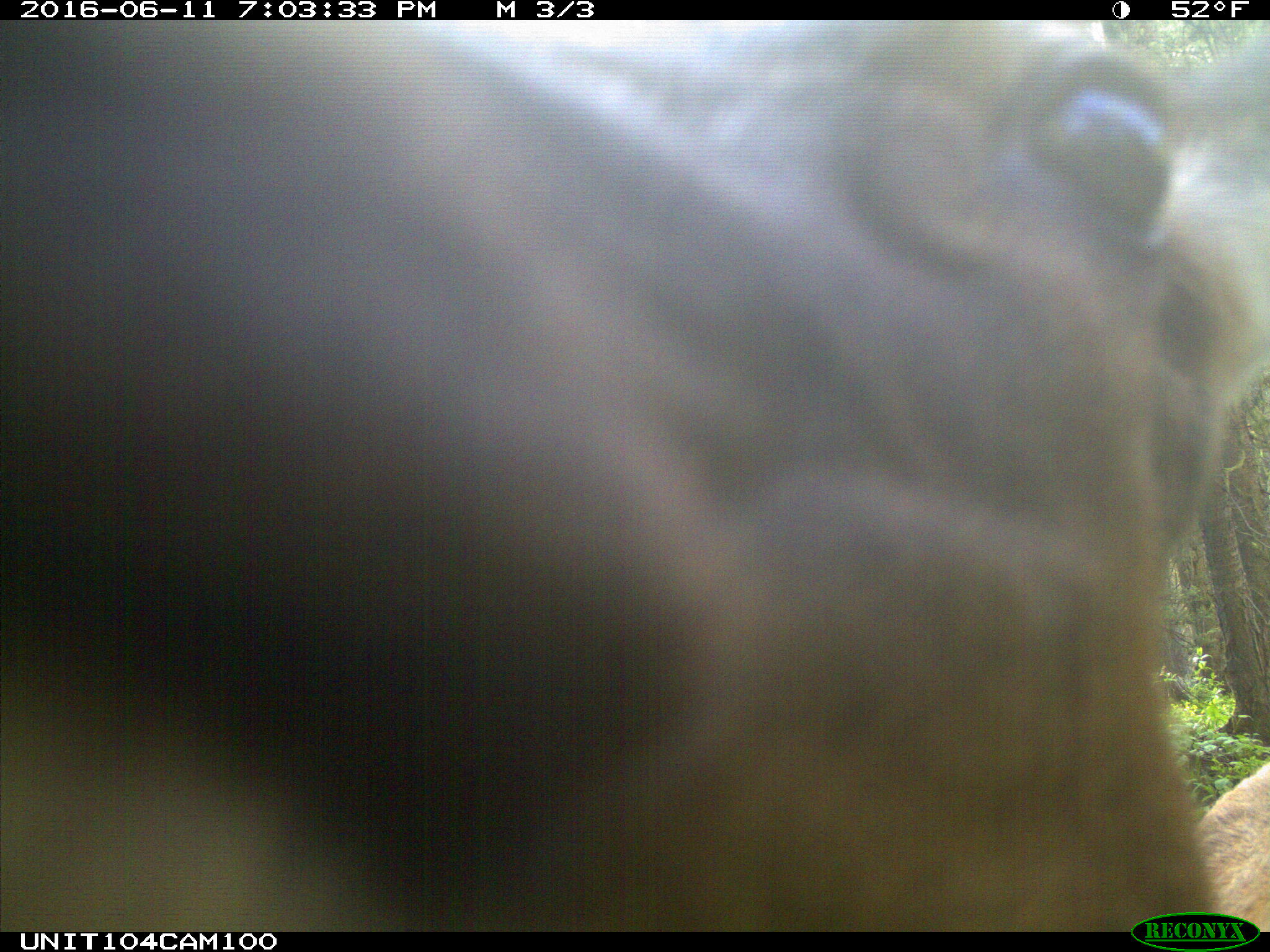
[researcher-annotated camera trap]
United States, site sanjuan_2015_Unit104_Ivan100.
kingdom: Animalia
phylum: Chordata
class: Mammalia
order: Artiodactyla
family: Cervidae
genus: Cervus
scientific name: Cervus elaphus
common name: red deer